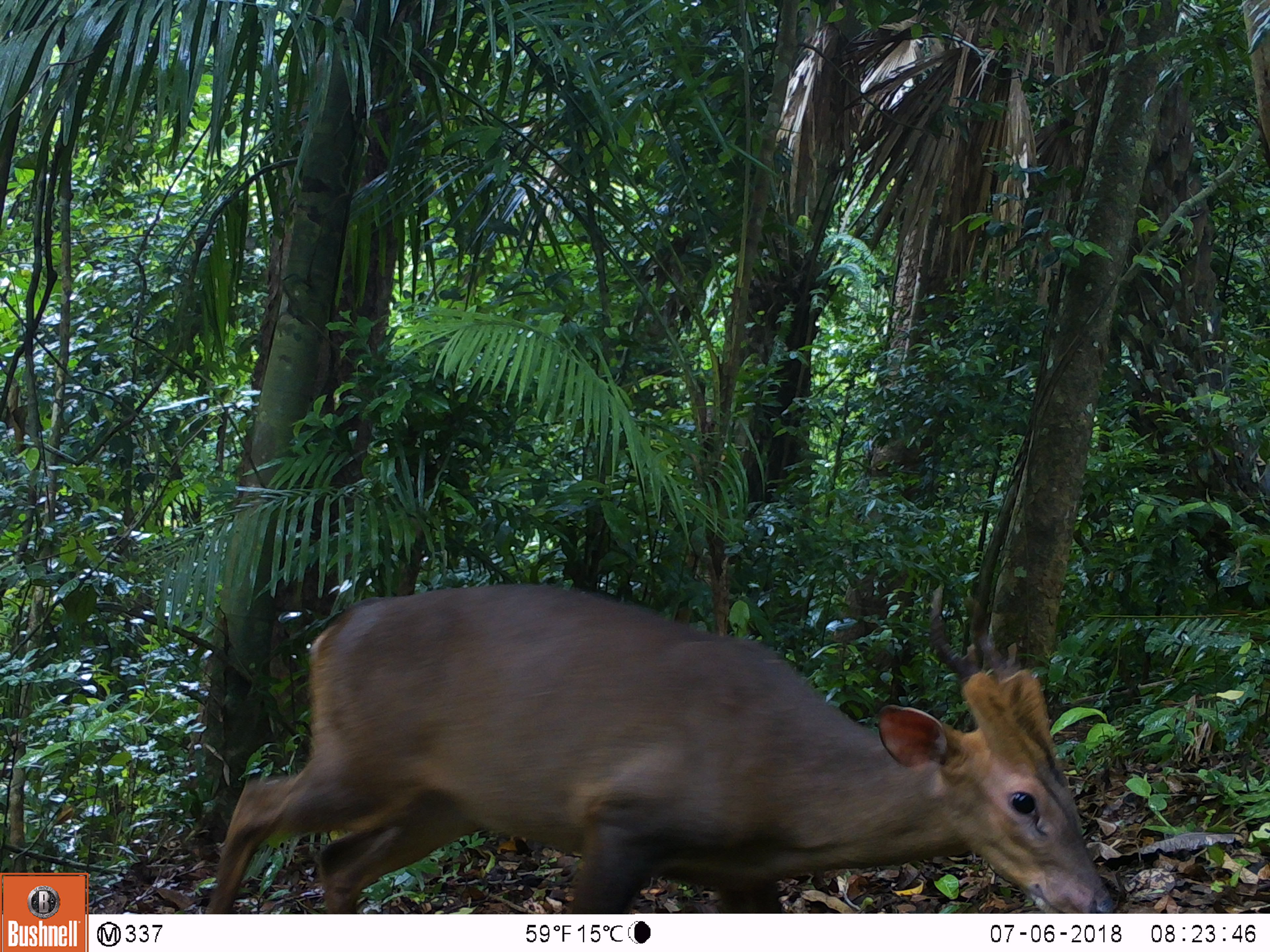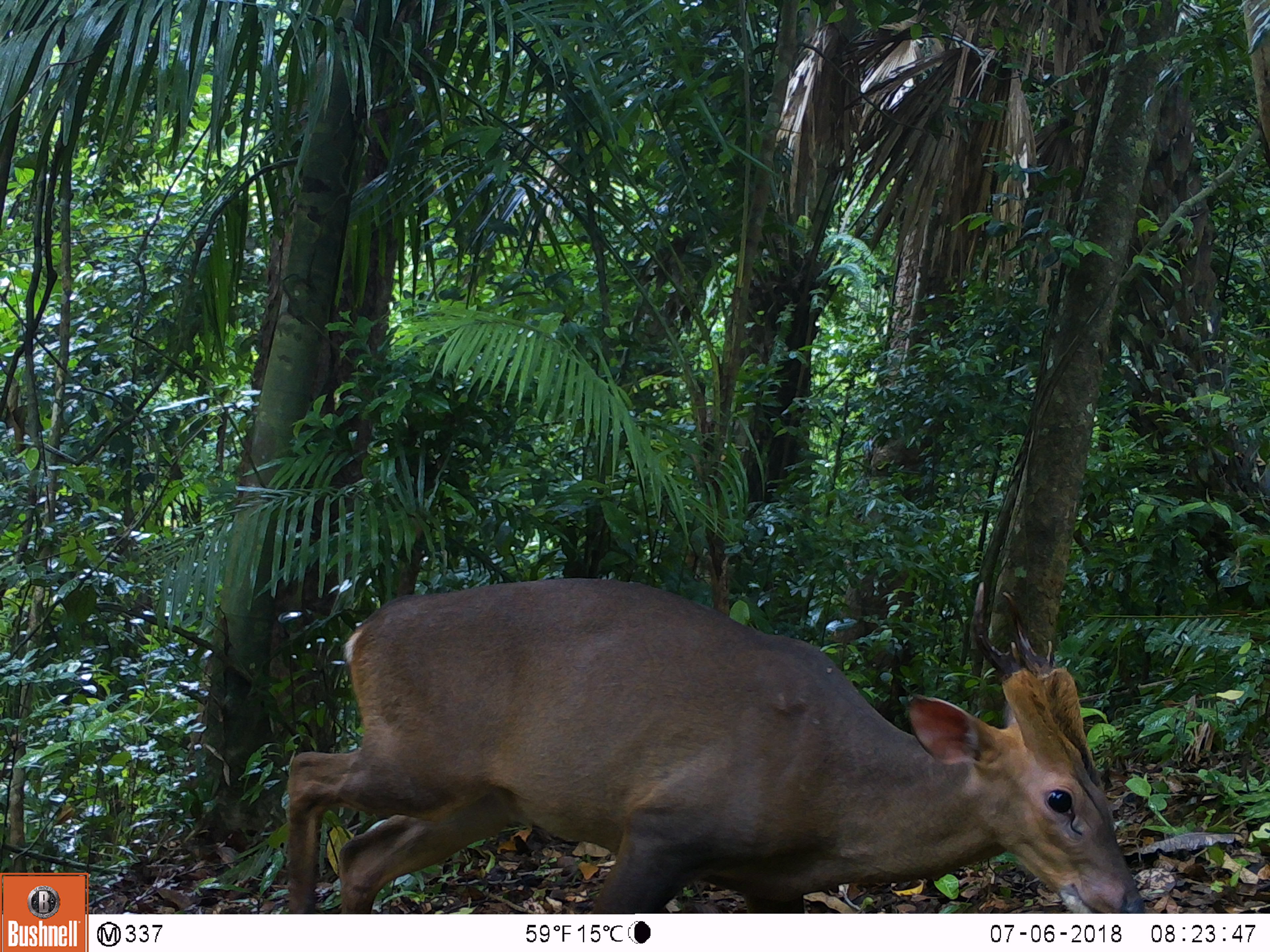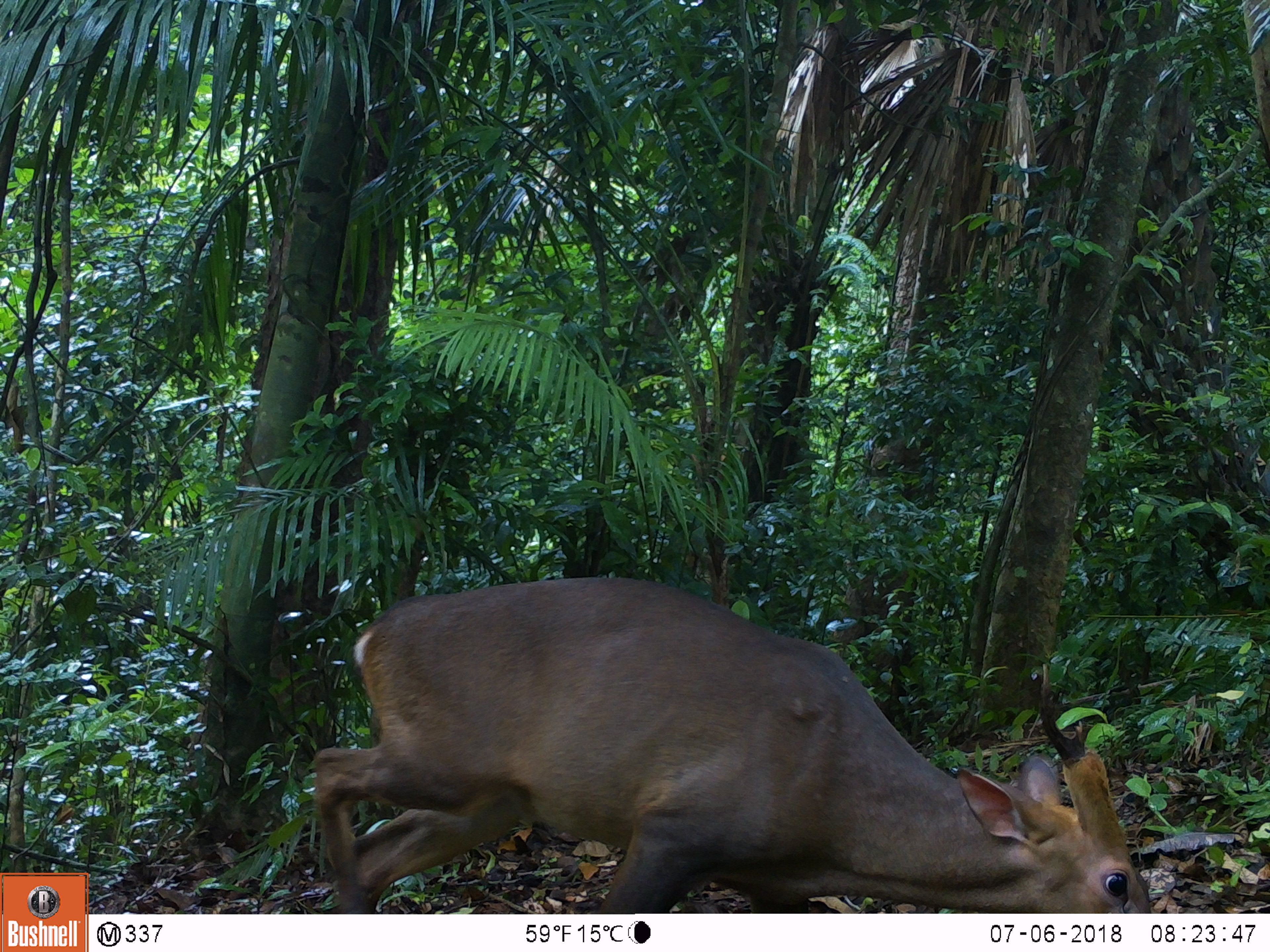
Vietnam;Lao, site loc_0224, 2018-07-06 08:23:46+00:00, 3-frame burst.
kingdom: Animalia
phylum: Chordata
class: Mammalia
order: Artiodactyla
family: Cervidae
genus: Muntiacus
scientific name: Muntiacus vuquangensis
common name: large-antlered muntjac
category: large antlered muntjac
Large antlered muntjac (large-antlered muntjac) (Muntiacus vuquangensis). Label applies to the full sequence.